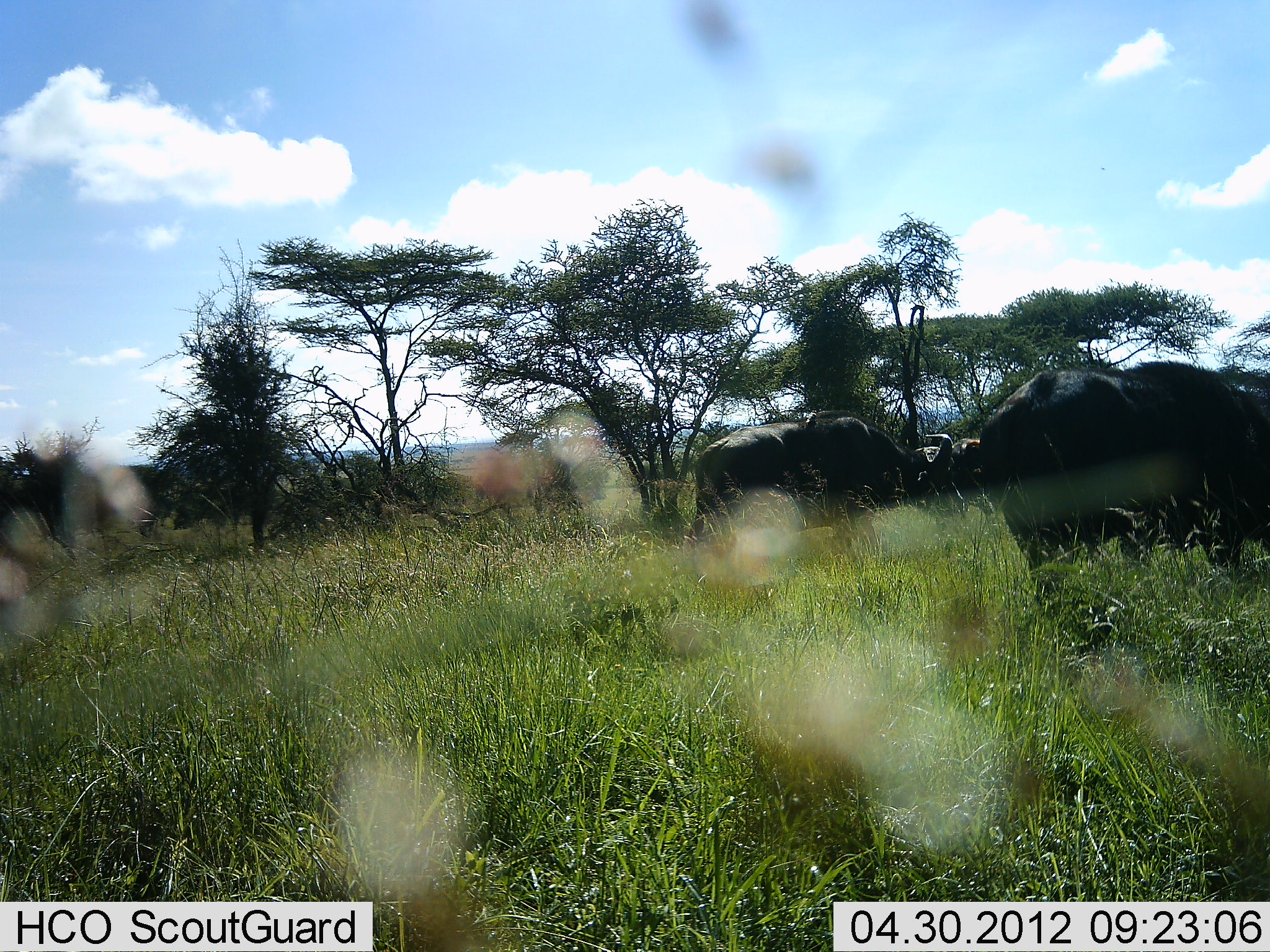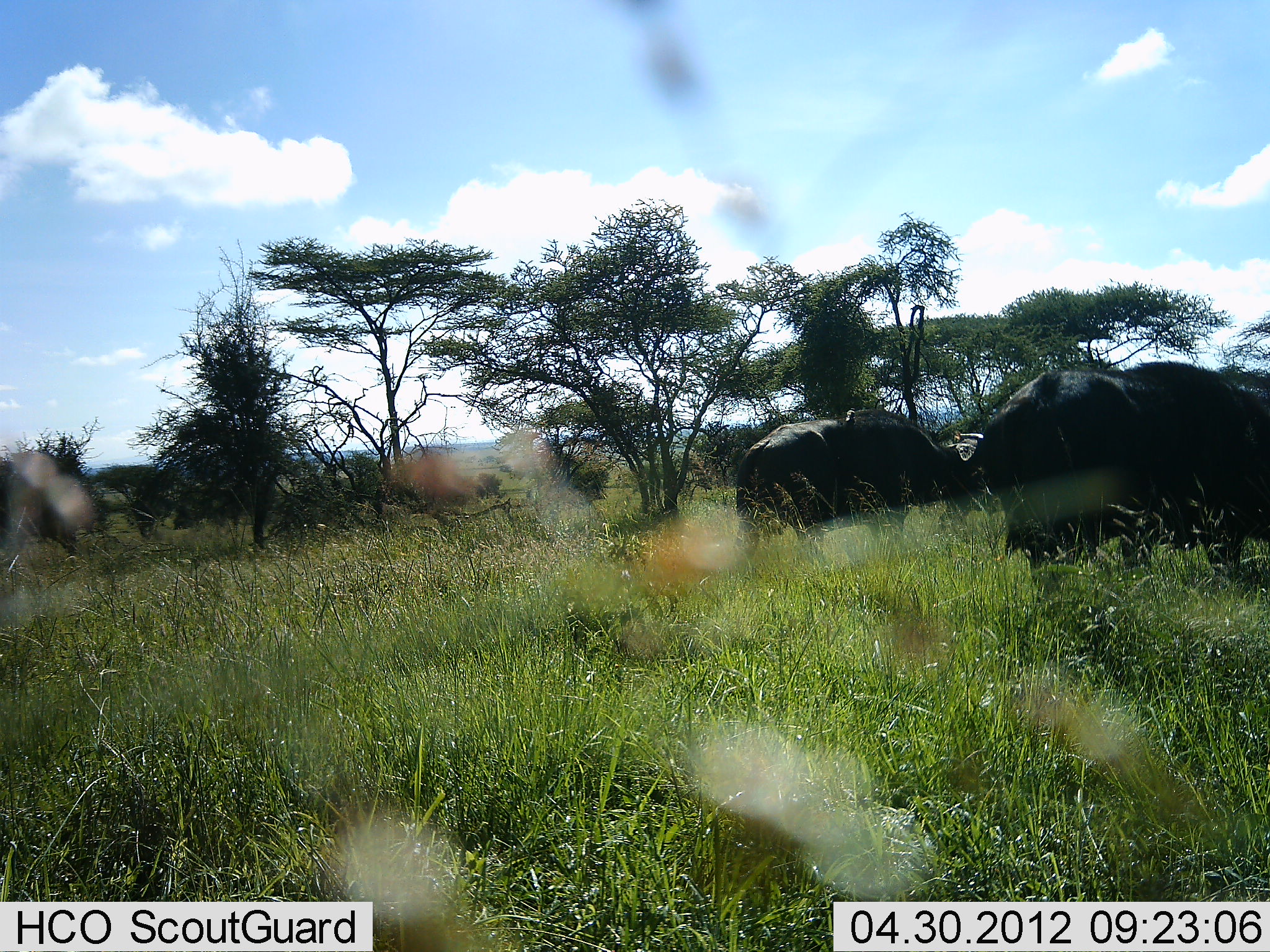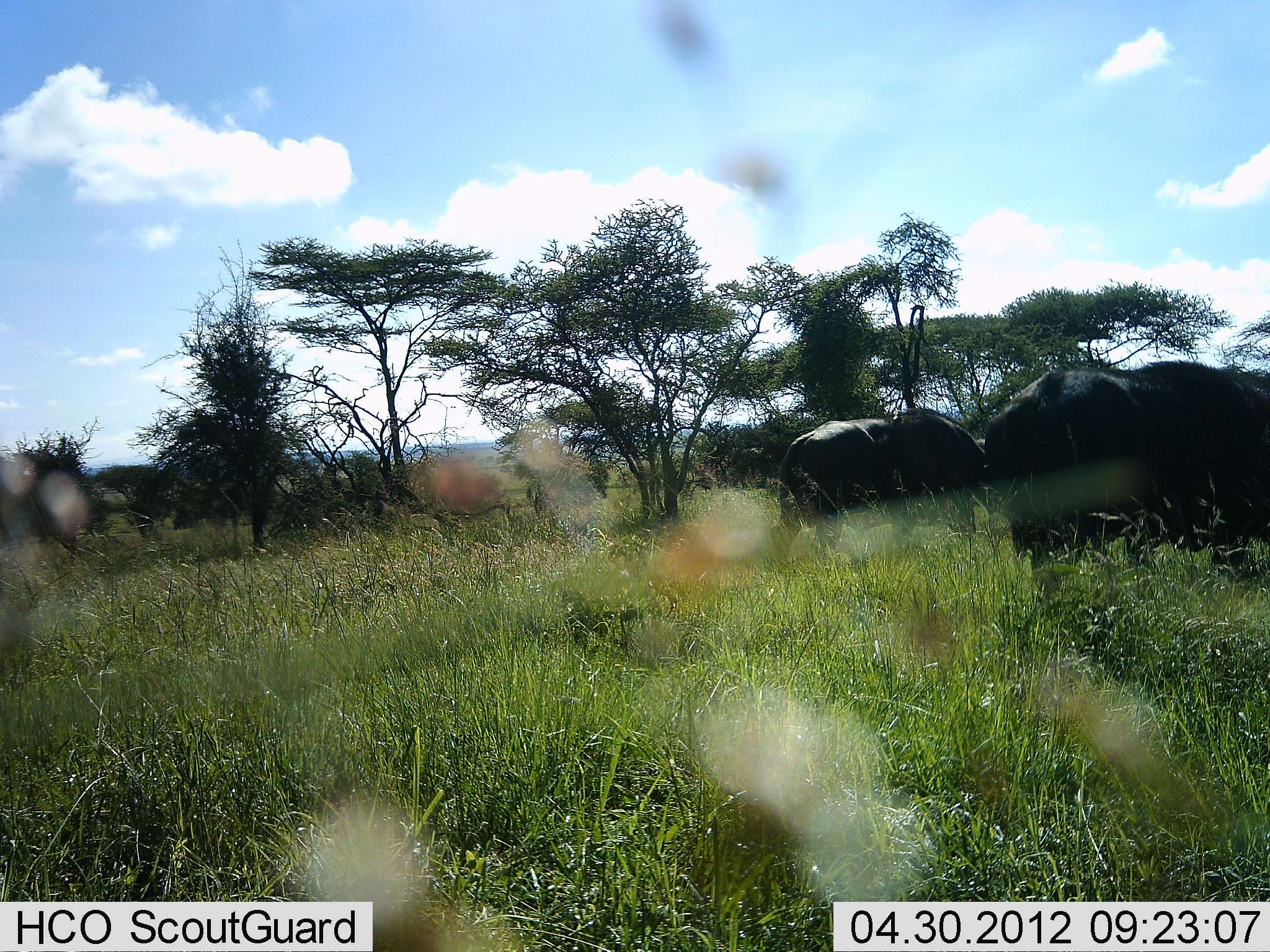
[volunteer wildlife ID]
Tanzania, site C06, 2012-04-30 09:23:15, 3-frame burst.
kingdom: Animalia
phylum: Chordata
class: Mammalia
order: Artiodactyla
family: Bovidae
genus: Syncerus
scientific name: Syncerus caffer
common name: cape buffalo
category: buffalo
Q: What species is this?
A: Buffalo (cape buffalo) (Syncerus caffer).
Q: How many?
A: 3.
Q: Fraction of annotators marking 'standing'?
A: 30%.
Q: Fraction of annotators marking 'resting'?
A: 0%.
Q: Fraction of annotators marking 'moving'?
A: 80%.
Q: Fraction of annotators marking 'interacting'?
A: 0%.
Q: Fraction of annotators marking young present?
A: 0%.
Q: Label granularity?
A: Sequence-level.